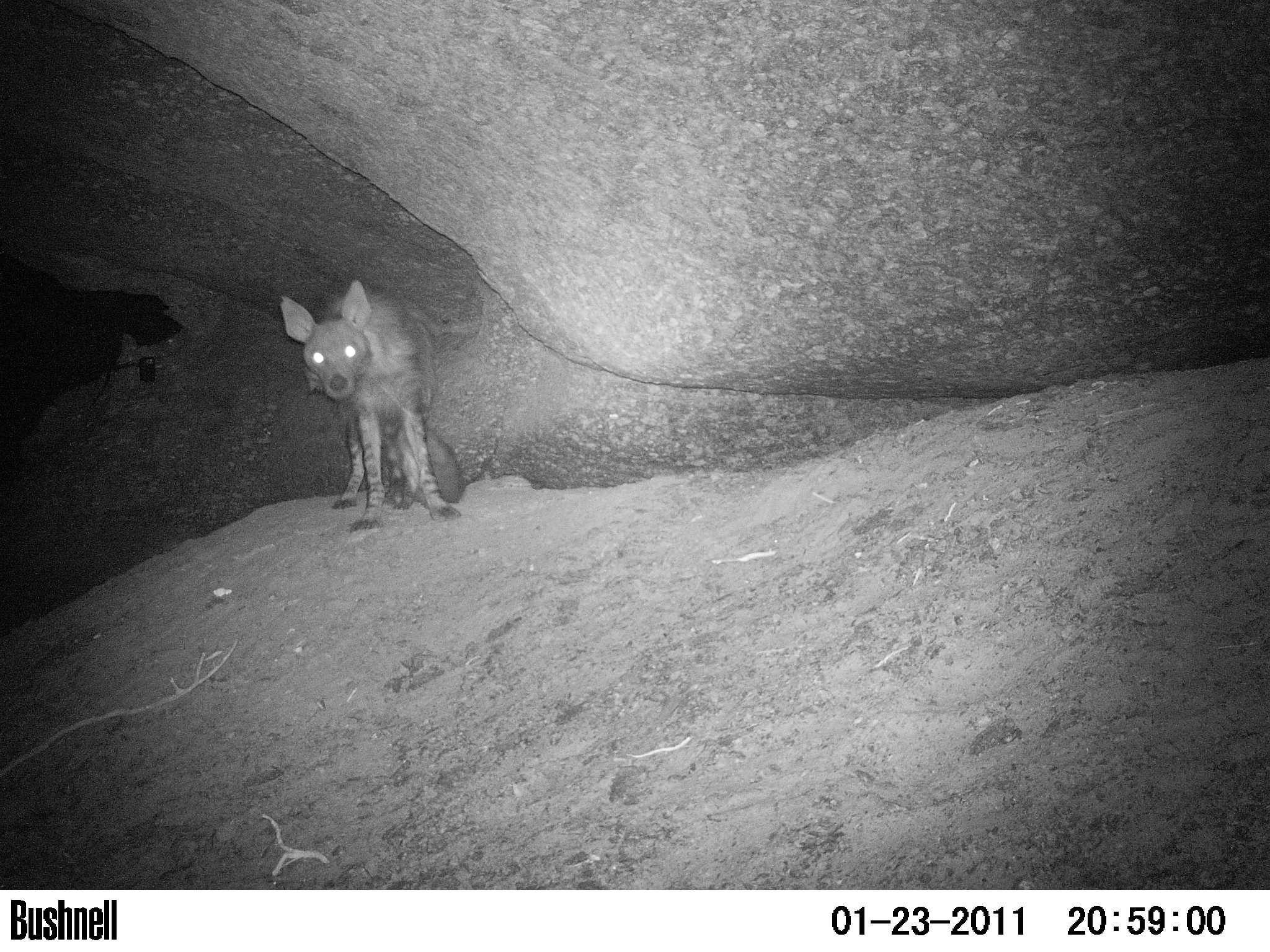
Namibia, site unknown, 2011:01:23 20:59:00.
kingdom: Animalia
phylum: Chordata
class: Mammalia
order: Carnivora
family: Hyaenidae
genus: Parahyaena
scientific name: Parahyaena brunnea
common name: brown hyena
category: hyaena brunnea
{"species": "hyaena brunnea (brown hyena) (Parahyaena brunnea)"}